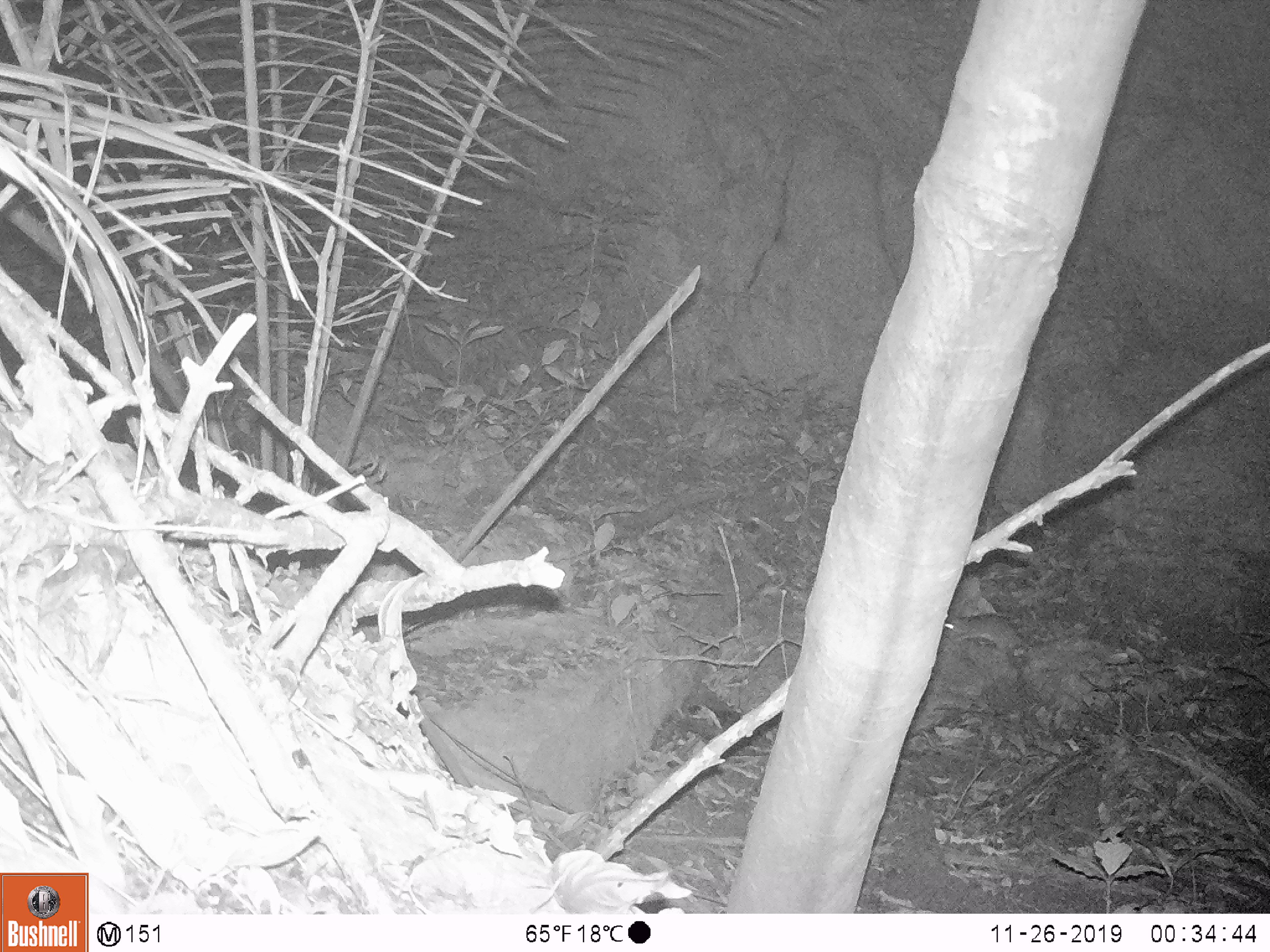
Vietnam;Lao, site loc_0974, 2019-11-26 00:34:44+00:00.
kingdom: Animalia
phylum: Chordata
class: Mammalia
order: Rodentia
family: Muridae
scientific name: Muridae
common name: old-world mice and rats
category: unidentified murid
Unidentified murid (old-world mice and rats) (Muridae). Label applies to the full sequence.